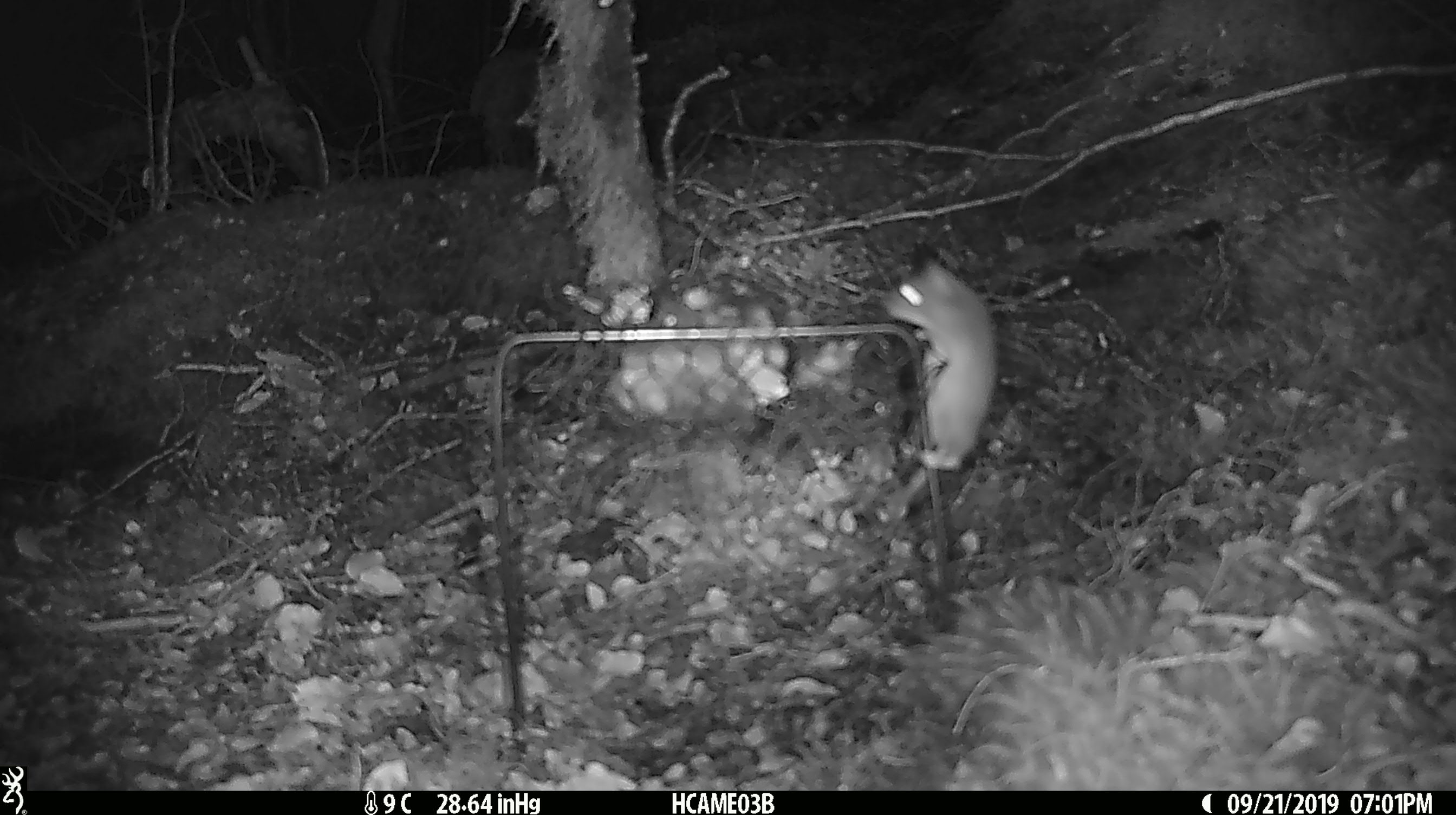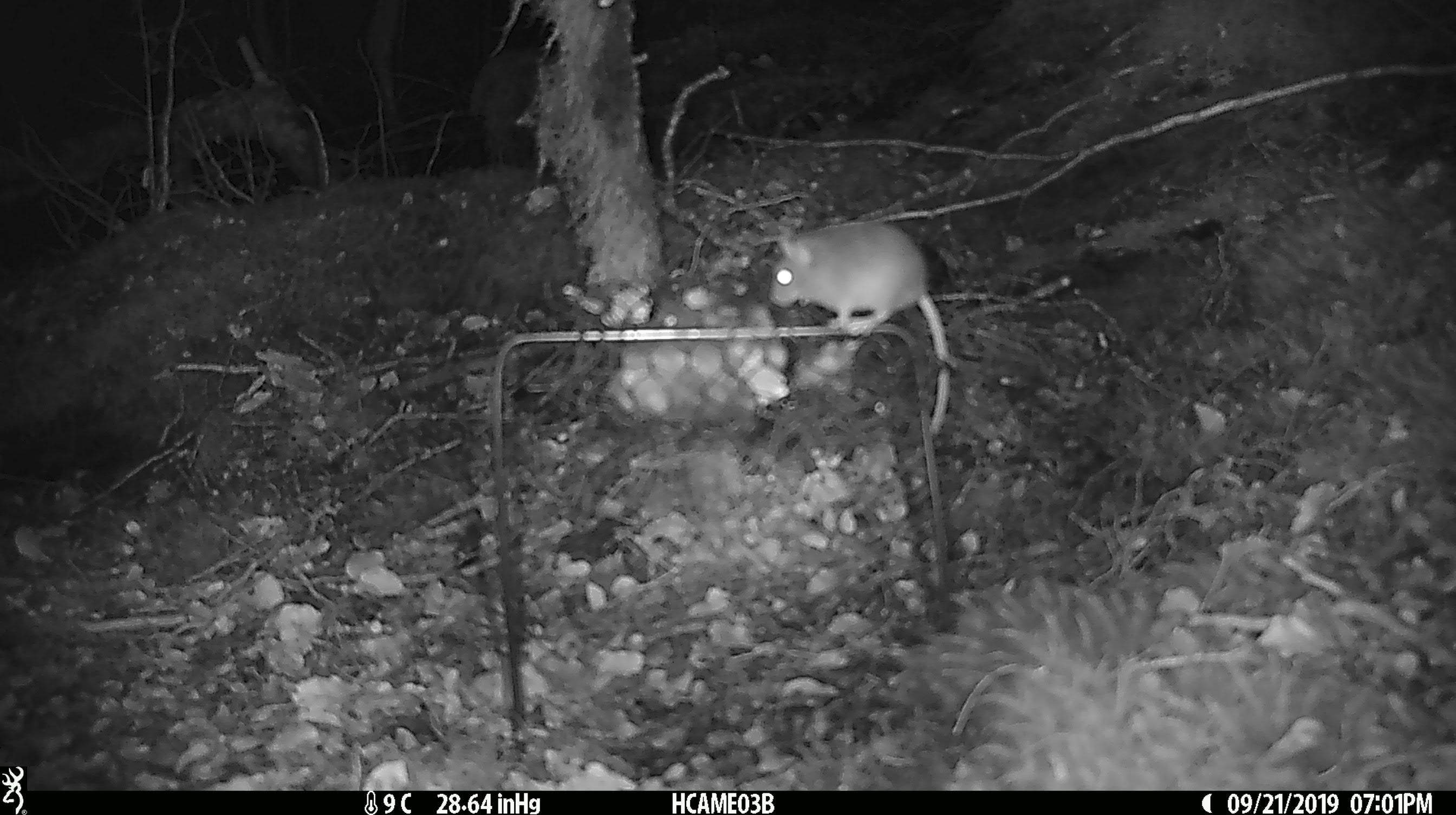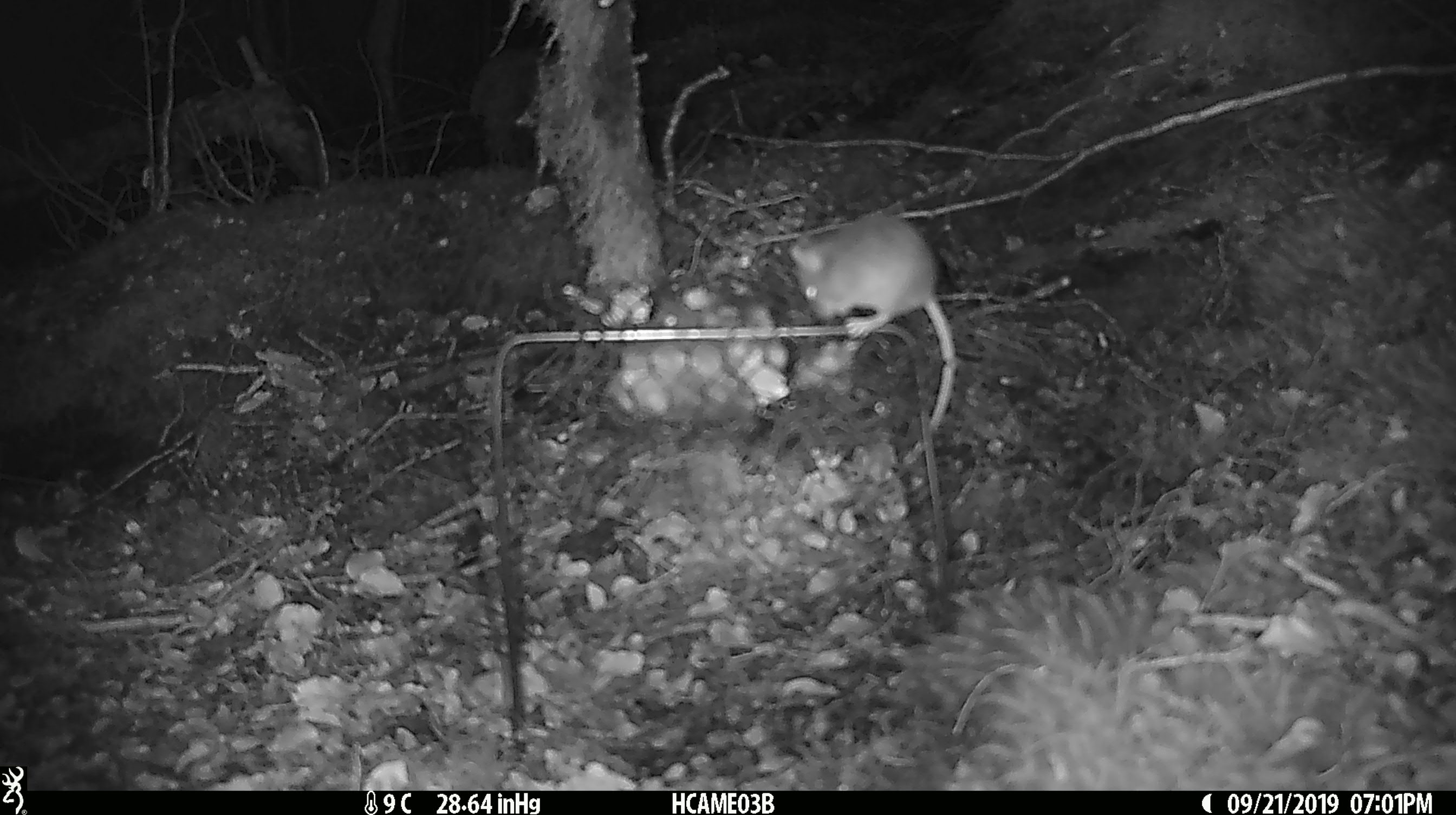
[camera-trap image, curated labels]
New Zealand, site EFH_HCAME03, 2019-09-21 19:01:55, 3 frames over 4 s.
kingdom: Animalia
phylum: Chordata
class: Mammalia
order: Rodentia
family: Muridae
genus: Mus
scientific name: Mus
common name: mouse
Mouse (Mus).